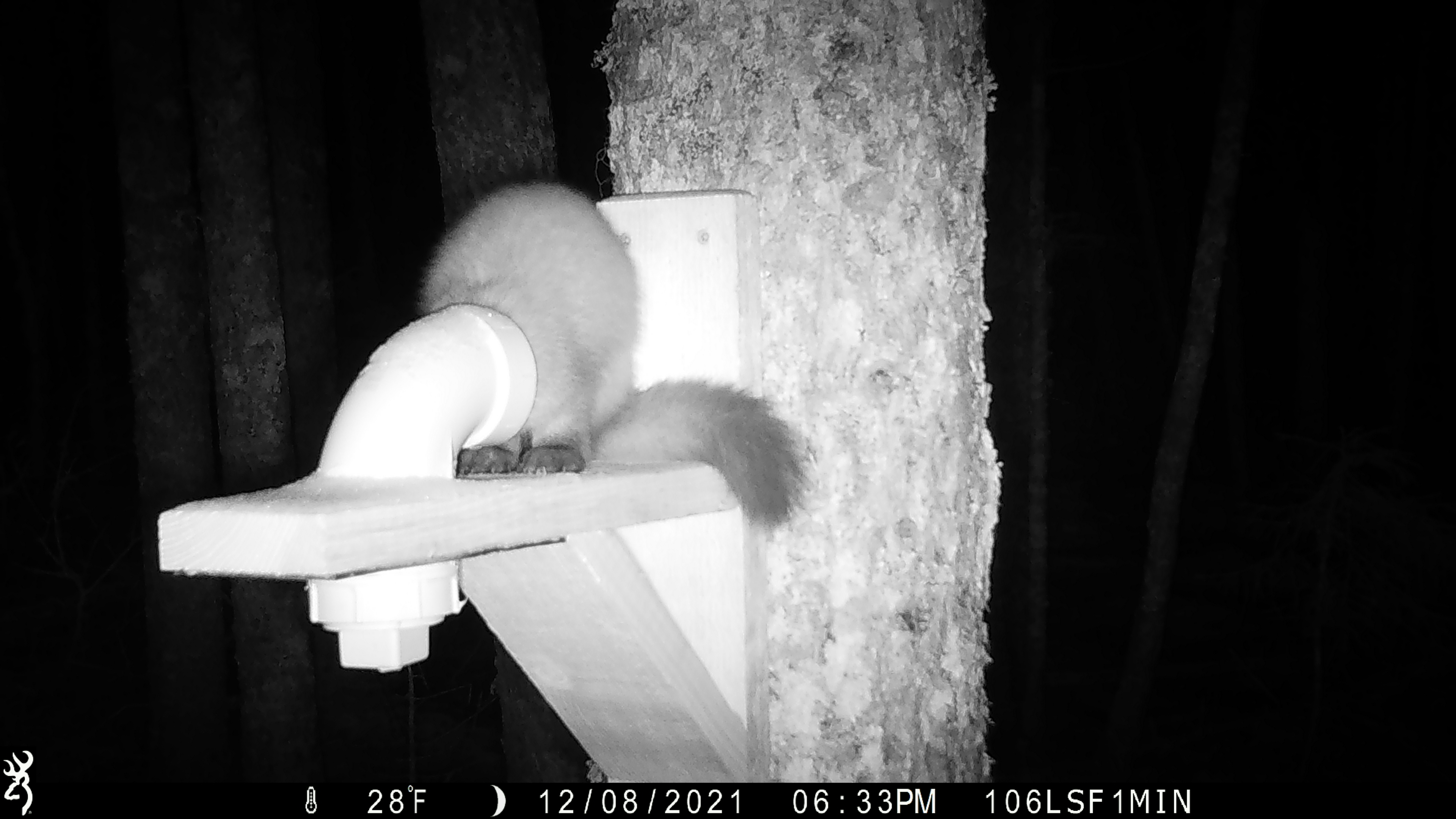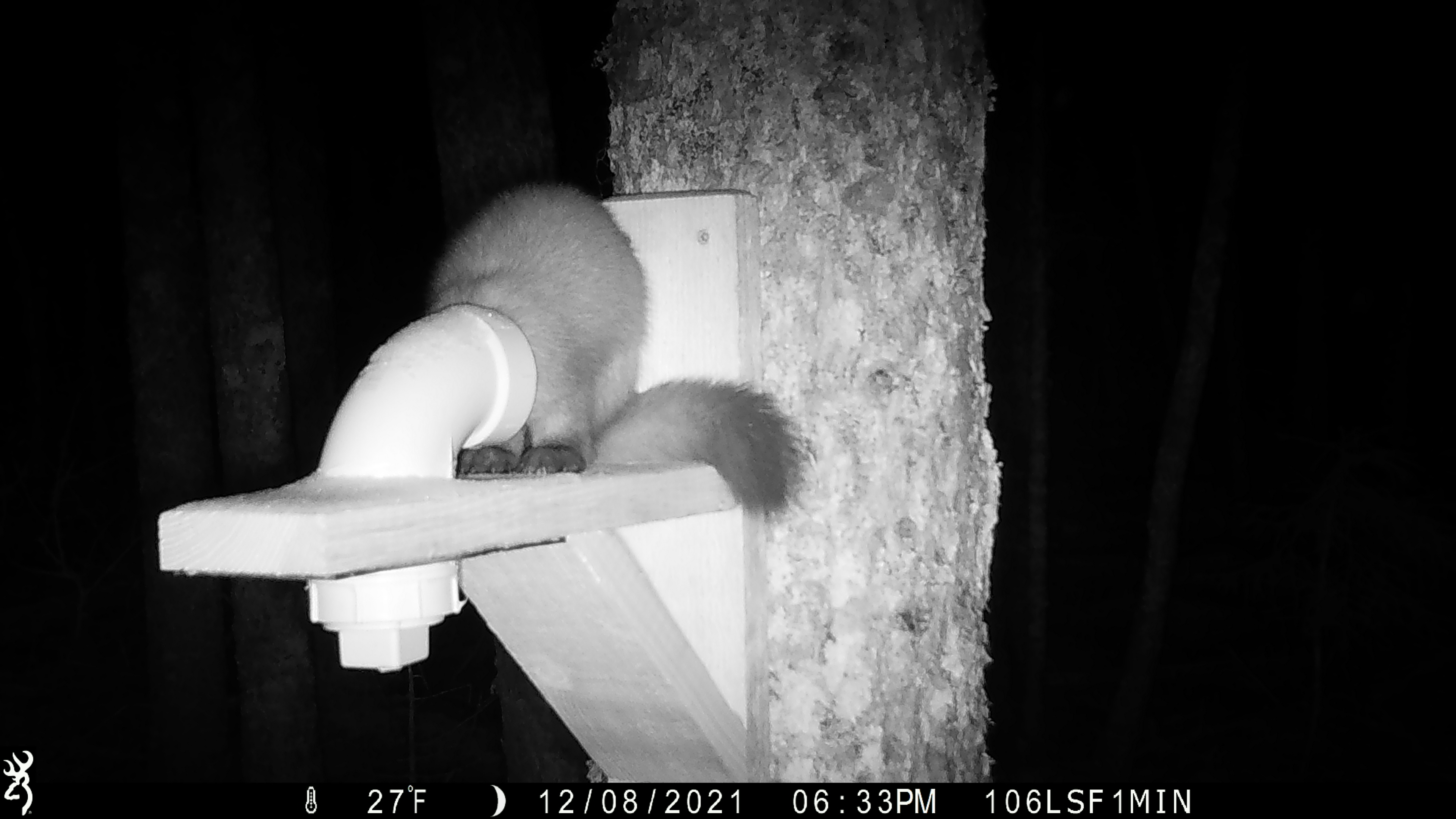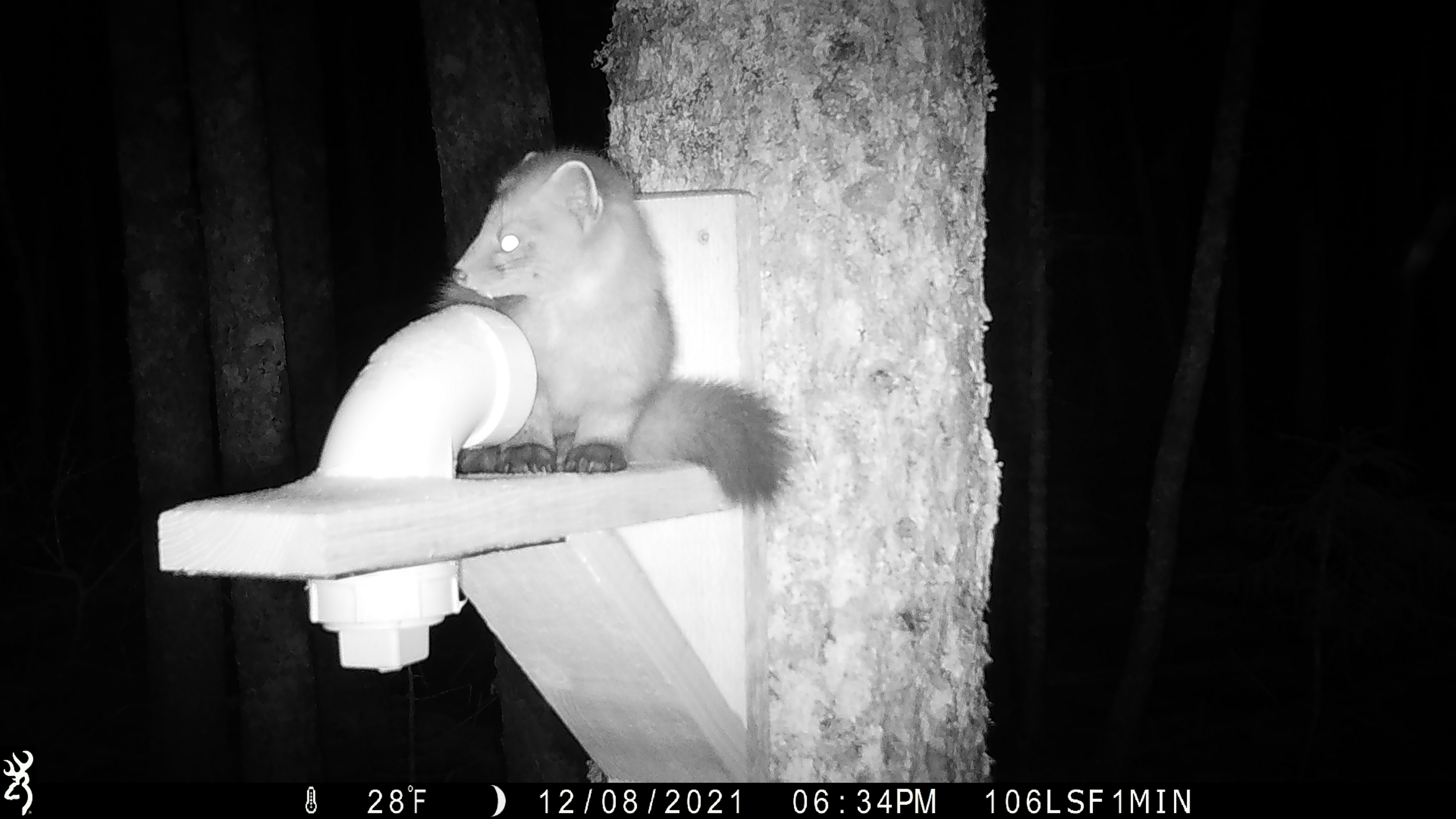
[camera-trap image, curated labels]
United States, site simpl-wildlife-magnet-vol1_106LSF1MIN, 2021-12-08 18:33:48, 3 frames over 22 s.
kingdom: Animalia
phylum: Chordata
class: Mammalia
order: Carnivora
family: Mustelidae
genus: Martes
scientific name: Martes americana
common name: american marten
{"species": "american marten (Martes americana)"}